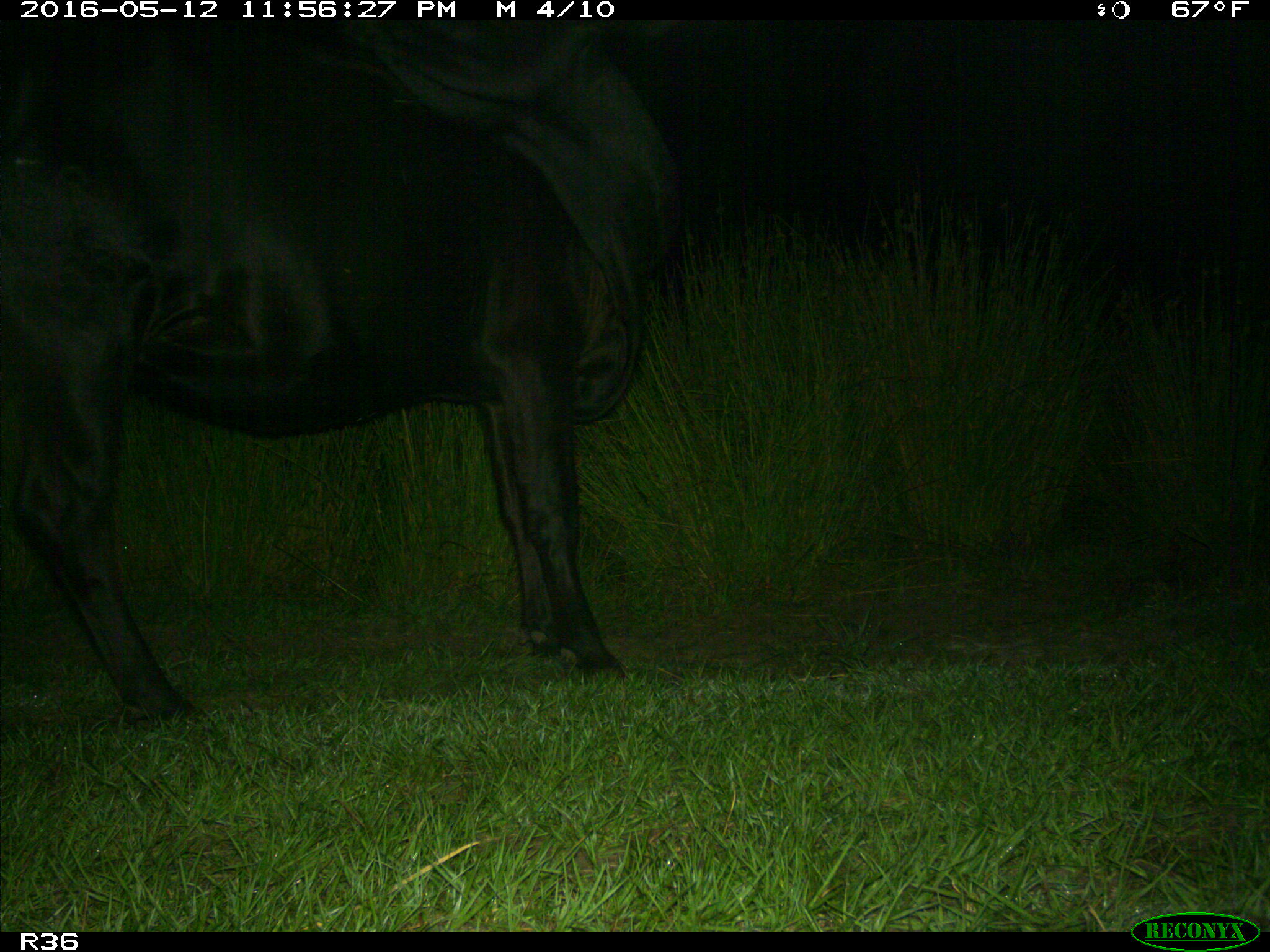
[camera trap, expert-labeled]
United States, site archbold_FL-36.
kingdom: Animalia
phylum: Chordata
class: Mammalia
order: Artiodactyla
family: Bovidae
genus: Bos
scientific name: Bos taurus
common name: domestic cow